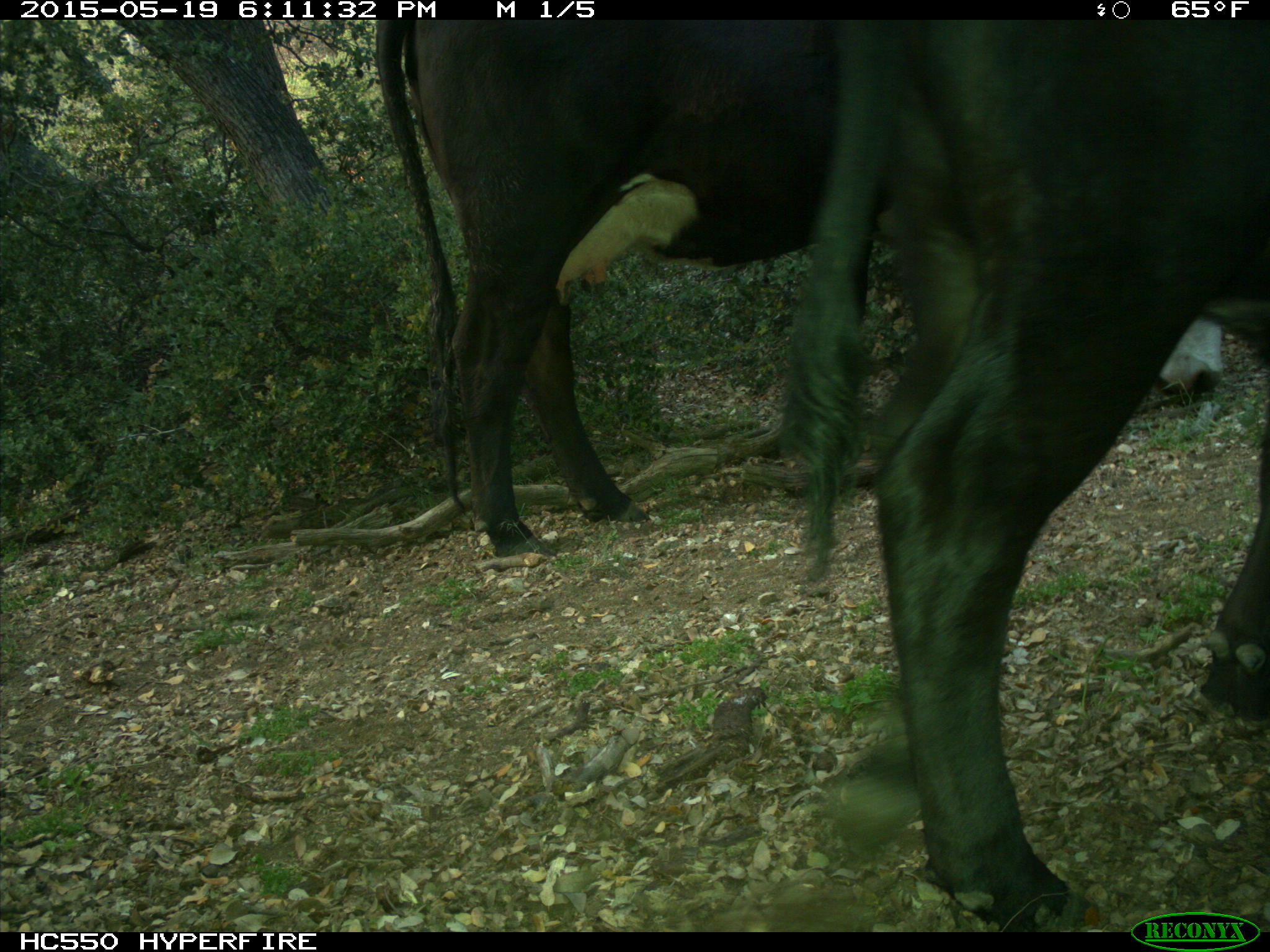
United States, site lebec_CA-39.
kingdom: Animalia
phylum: Chordata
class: Mammalia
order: Artiodactyla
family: Bovidae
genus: Bos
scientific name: Bos taurus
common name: domestic cow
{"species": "Bos taurus (domestic cow)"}